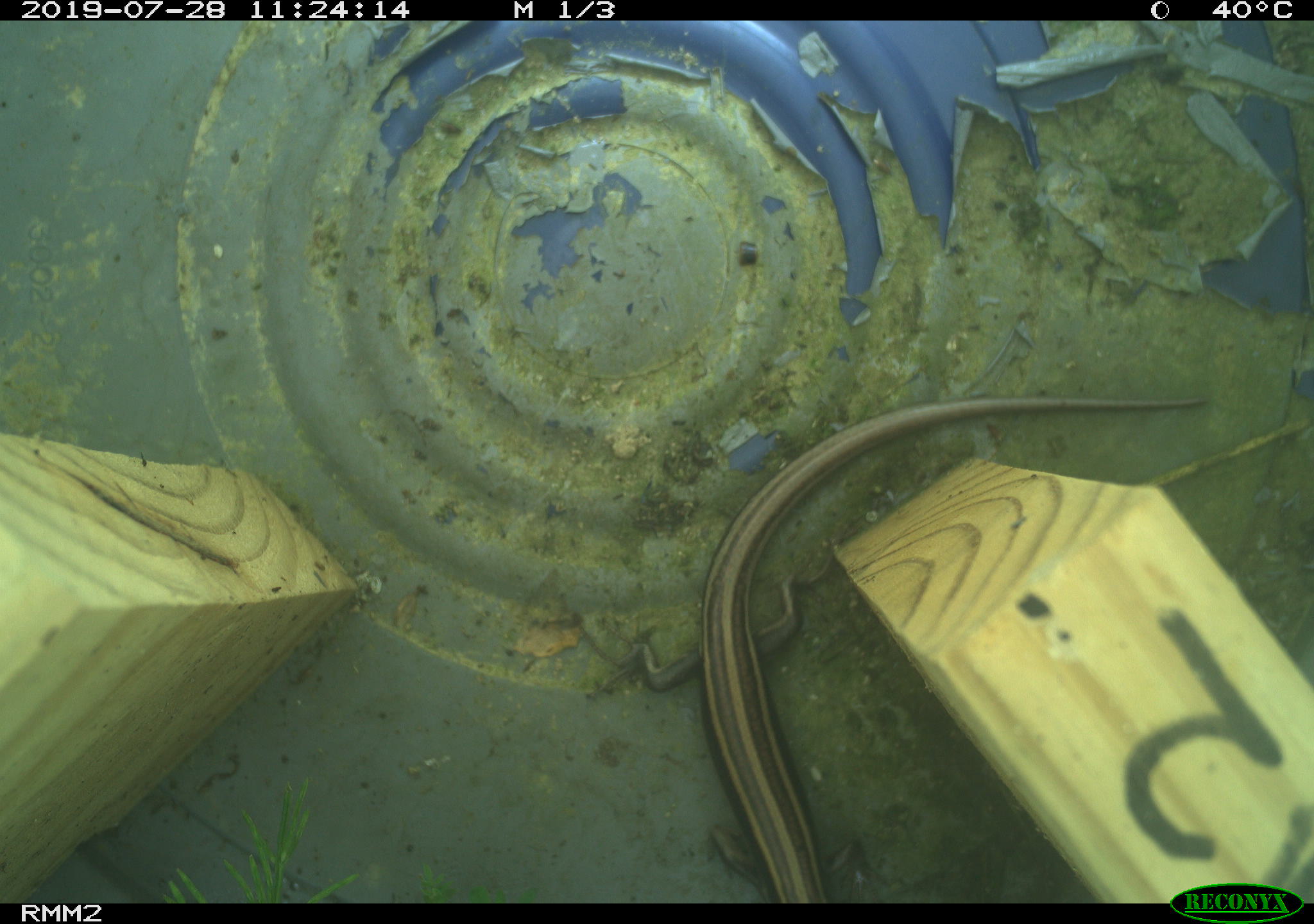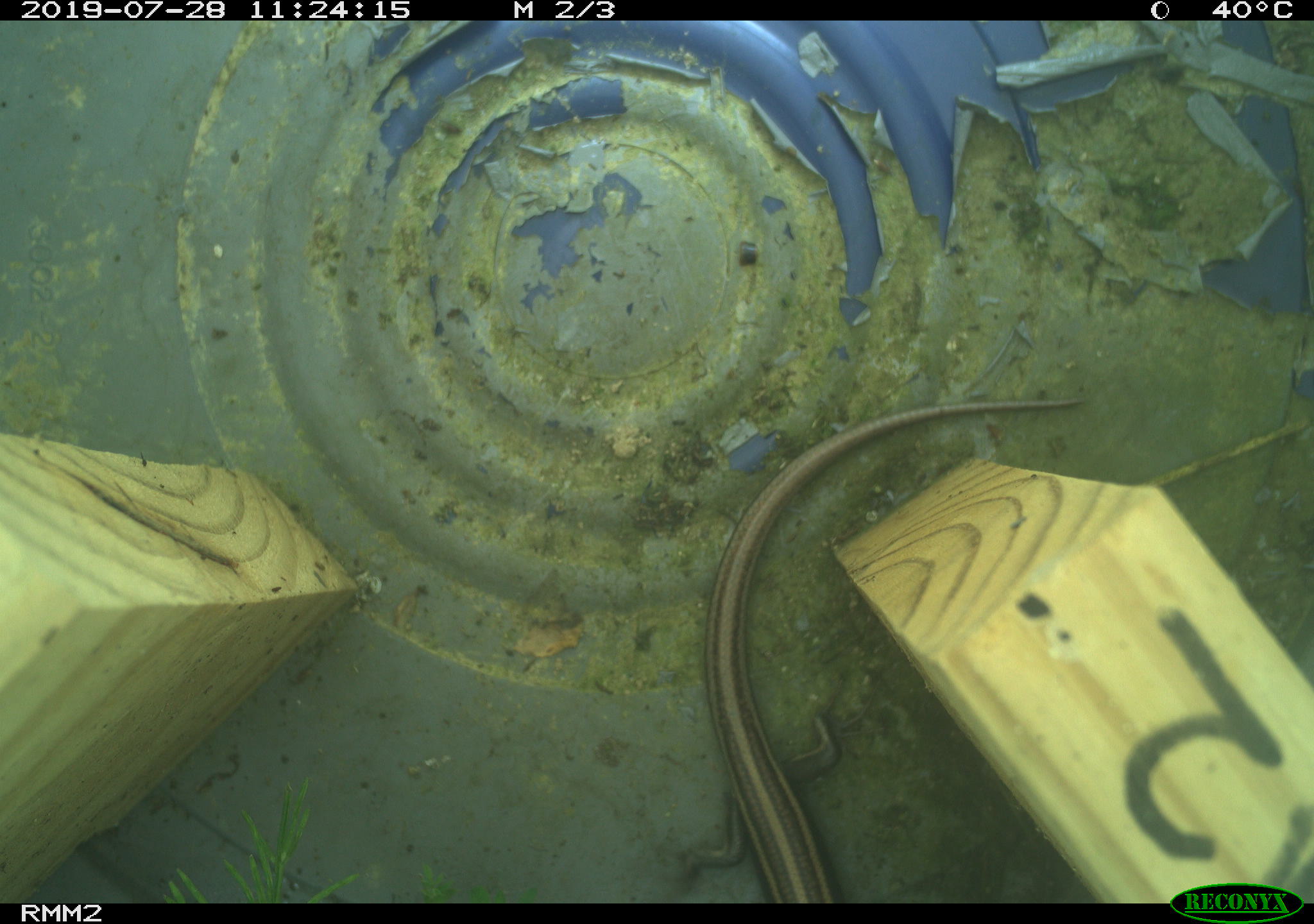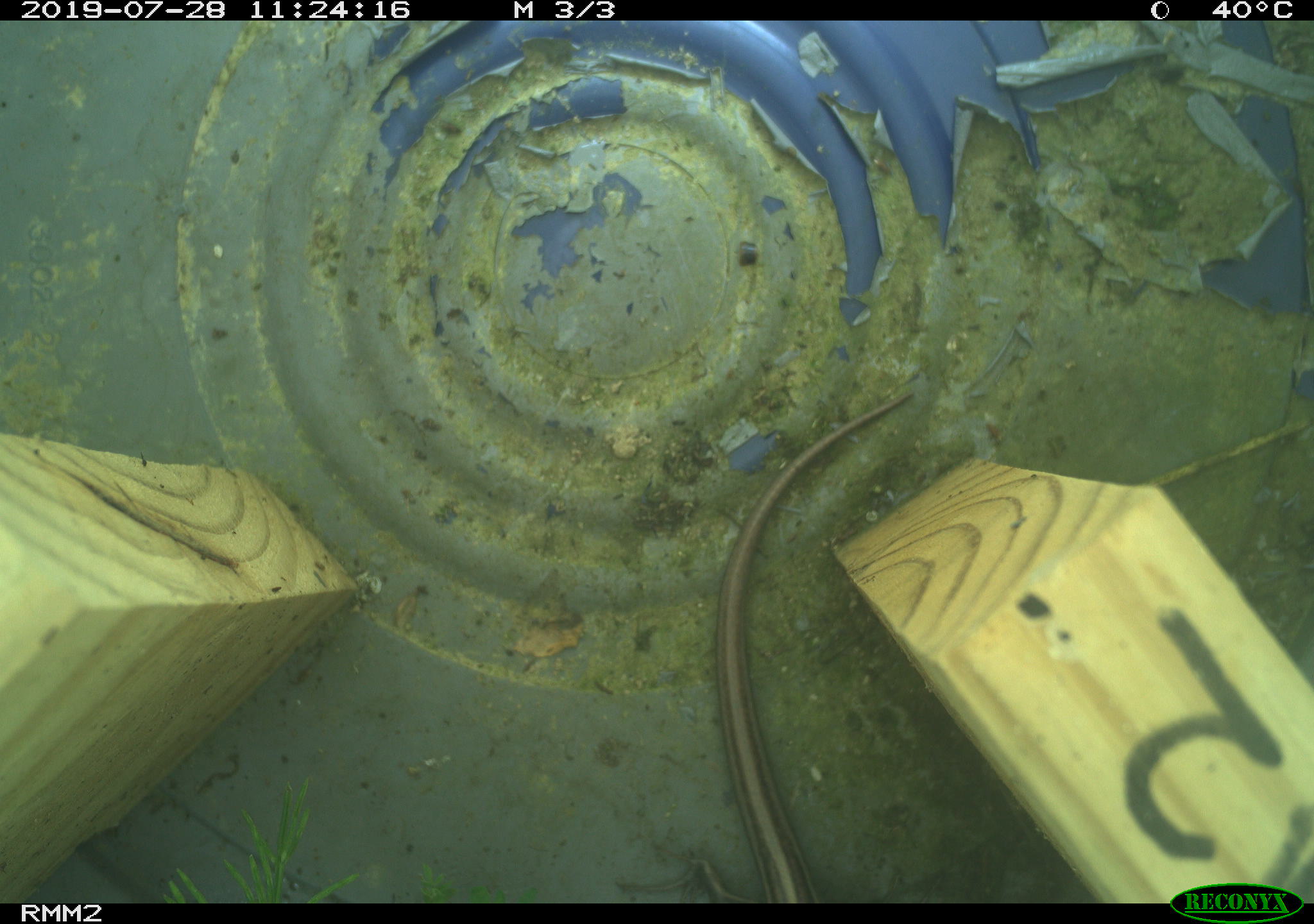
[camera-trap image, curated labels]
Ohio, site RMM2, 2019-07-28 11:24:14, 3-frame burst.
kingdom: Animalia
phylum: Chordata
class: Reptilia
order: Squamata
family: Scincidae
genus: Plestiodon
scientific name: Plestiodon fasciatus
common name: common five-lined skink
Common five-lined skink (Plestiodon fasciatus).